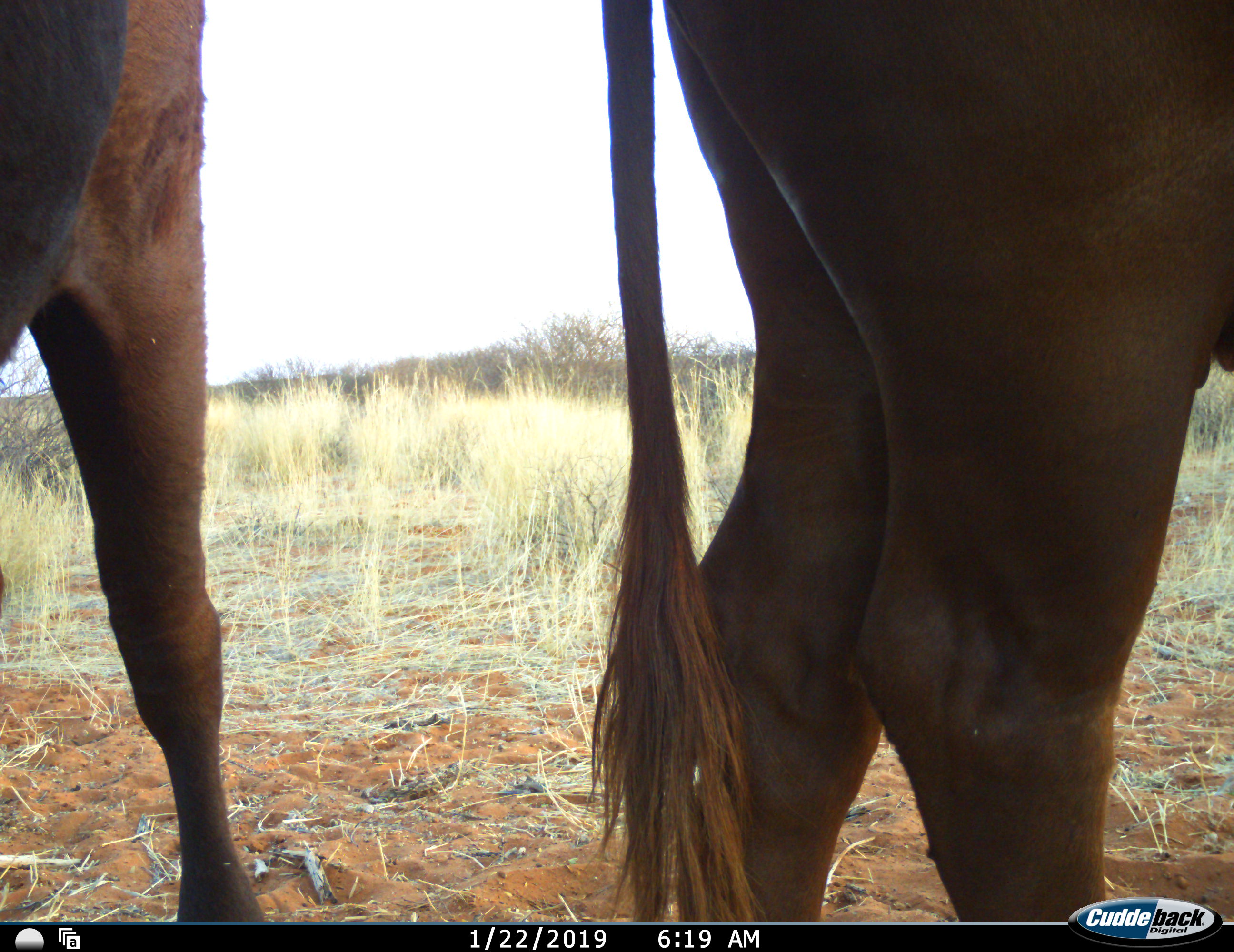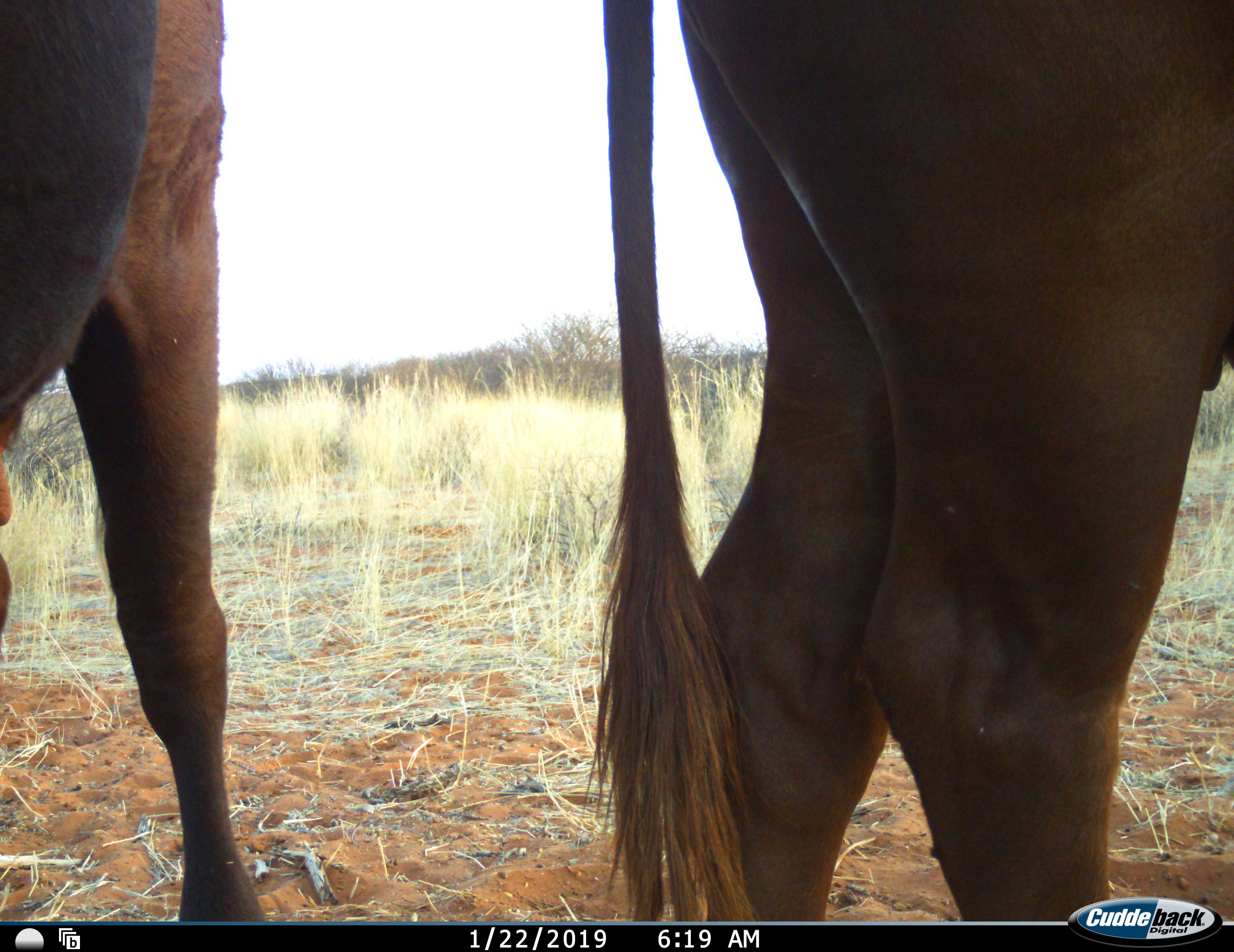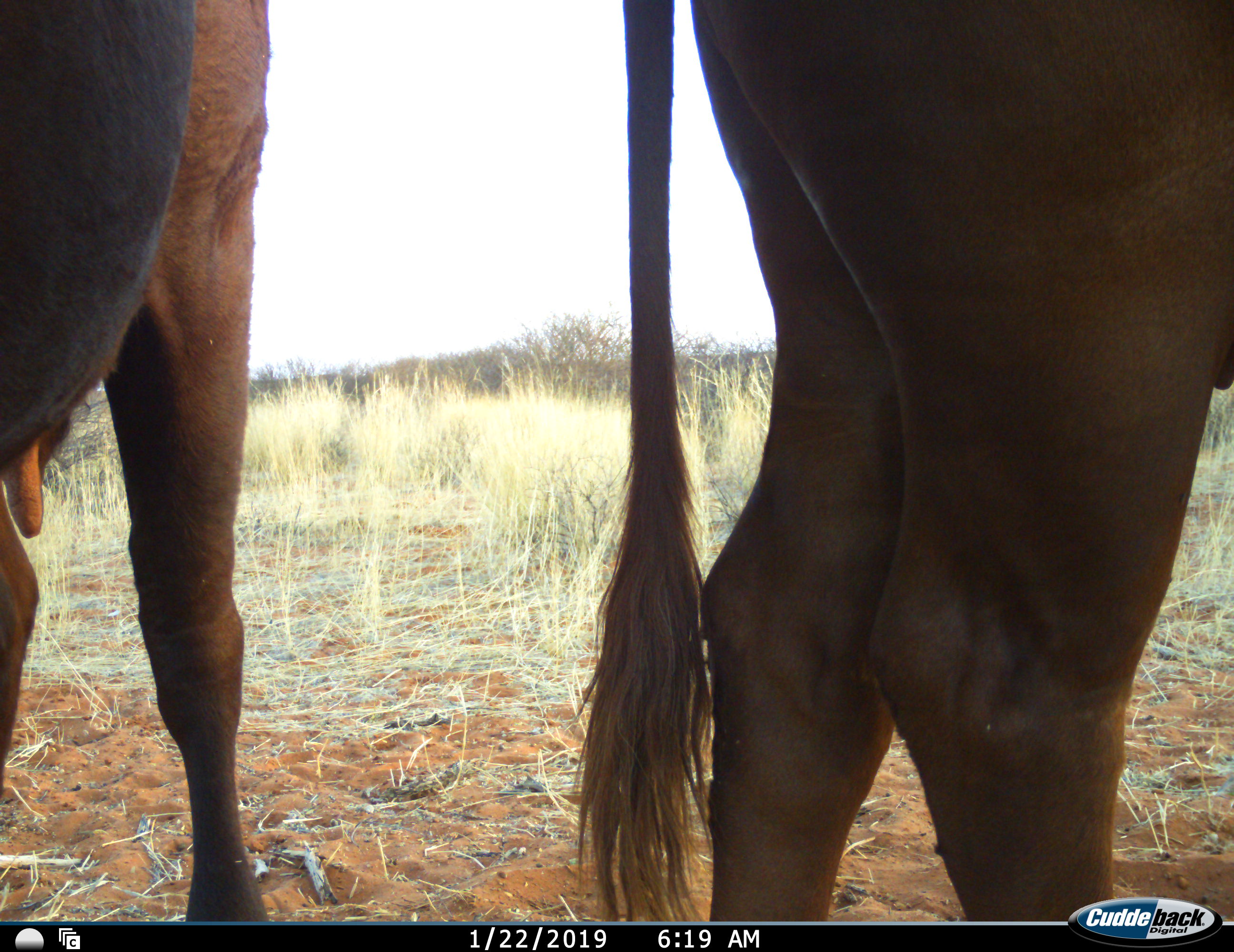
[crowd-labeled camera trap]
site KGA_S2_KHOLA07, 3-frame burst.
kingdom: Animalia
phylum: Chordata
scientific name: Vertebrata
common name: domestic animal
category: domesticanimal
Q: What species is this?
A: Domesticanimal (domestic animal) (Vertebrata).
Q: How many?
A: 2.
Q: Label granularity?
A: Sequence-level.